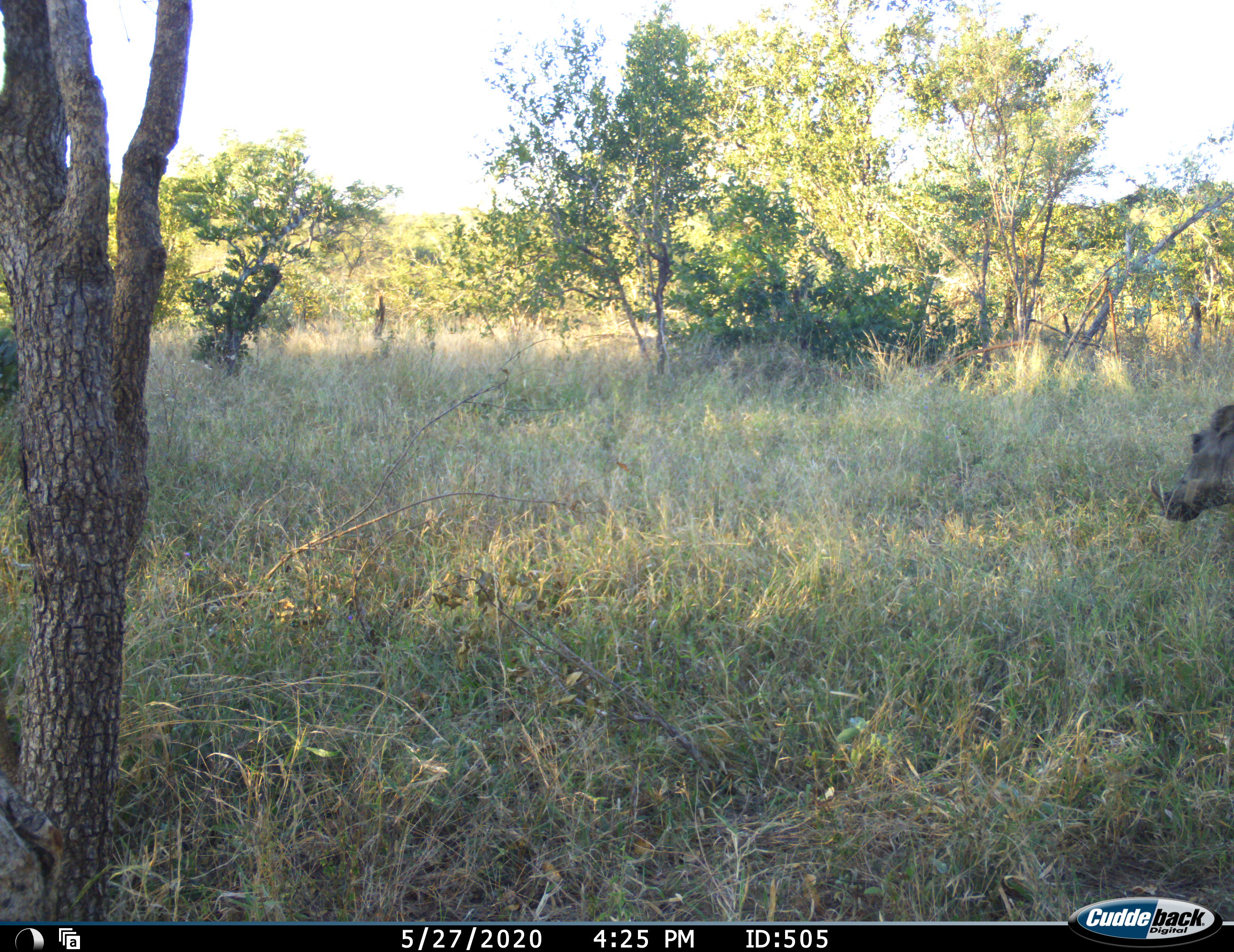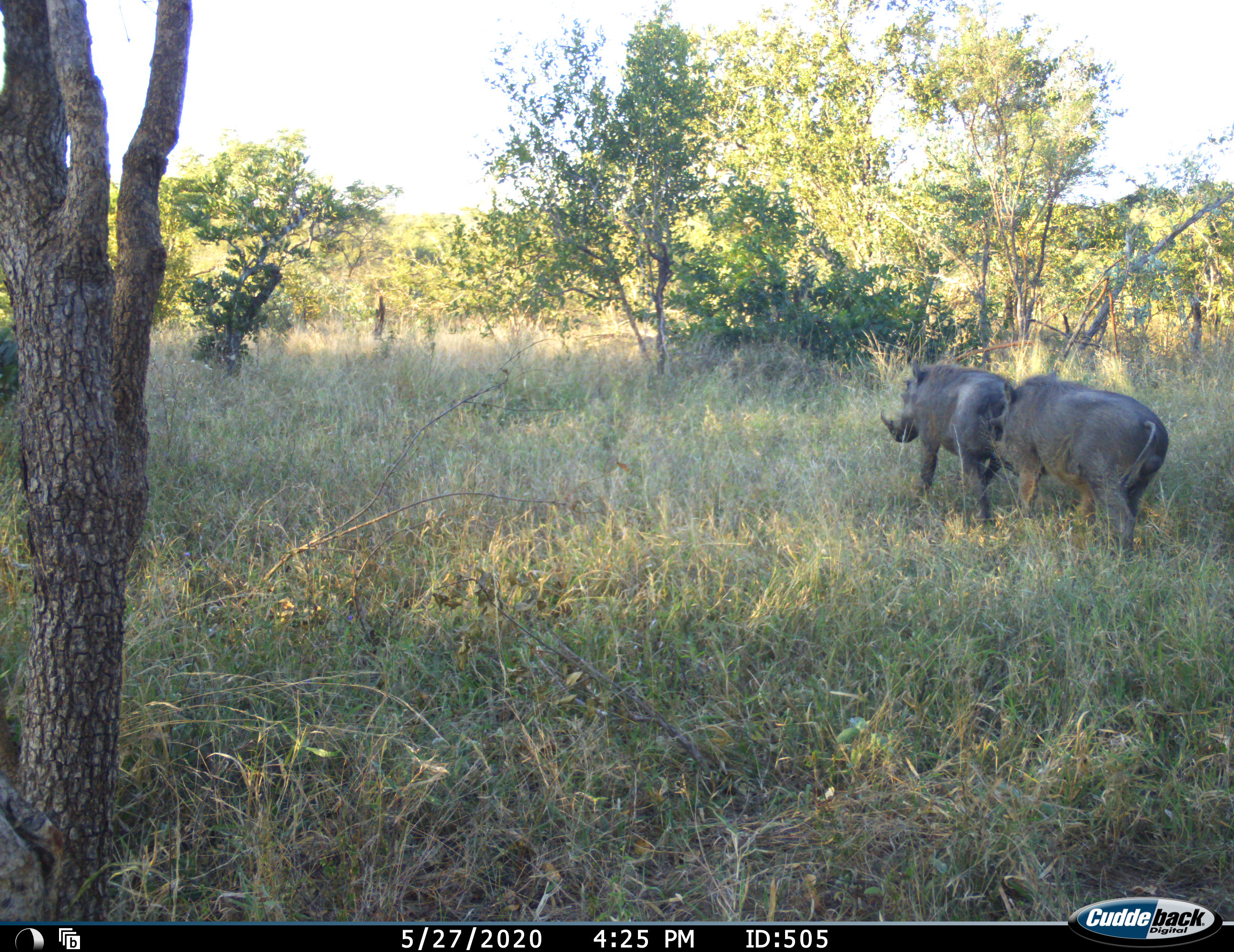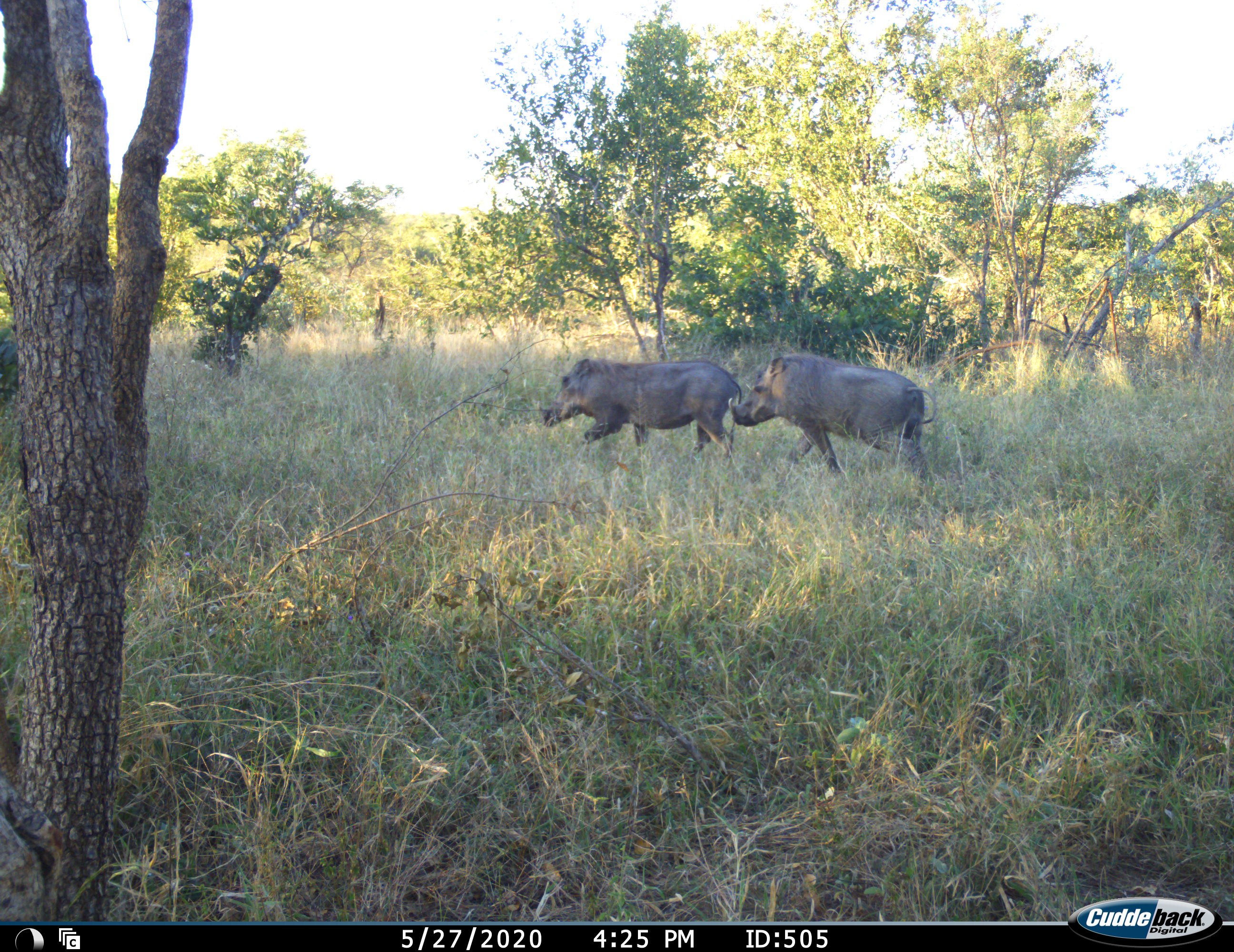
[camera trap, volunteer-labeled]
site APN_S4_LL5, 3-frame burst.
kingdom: Animalia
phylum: Chordata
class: Mammalia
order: Artiodactyla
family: Suidae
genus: Phacochoerus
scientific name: Phacochoerus africanus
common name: warthog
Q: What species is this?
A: Warthog (Phacochoerus africanus).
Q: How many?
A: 2.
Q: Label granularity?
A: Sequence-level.